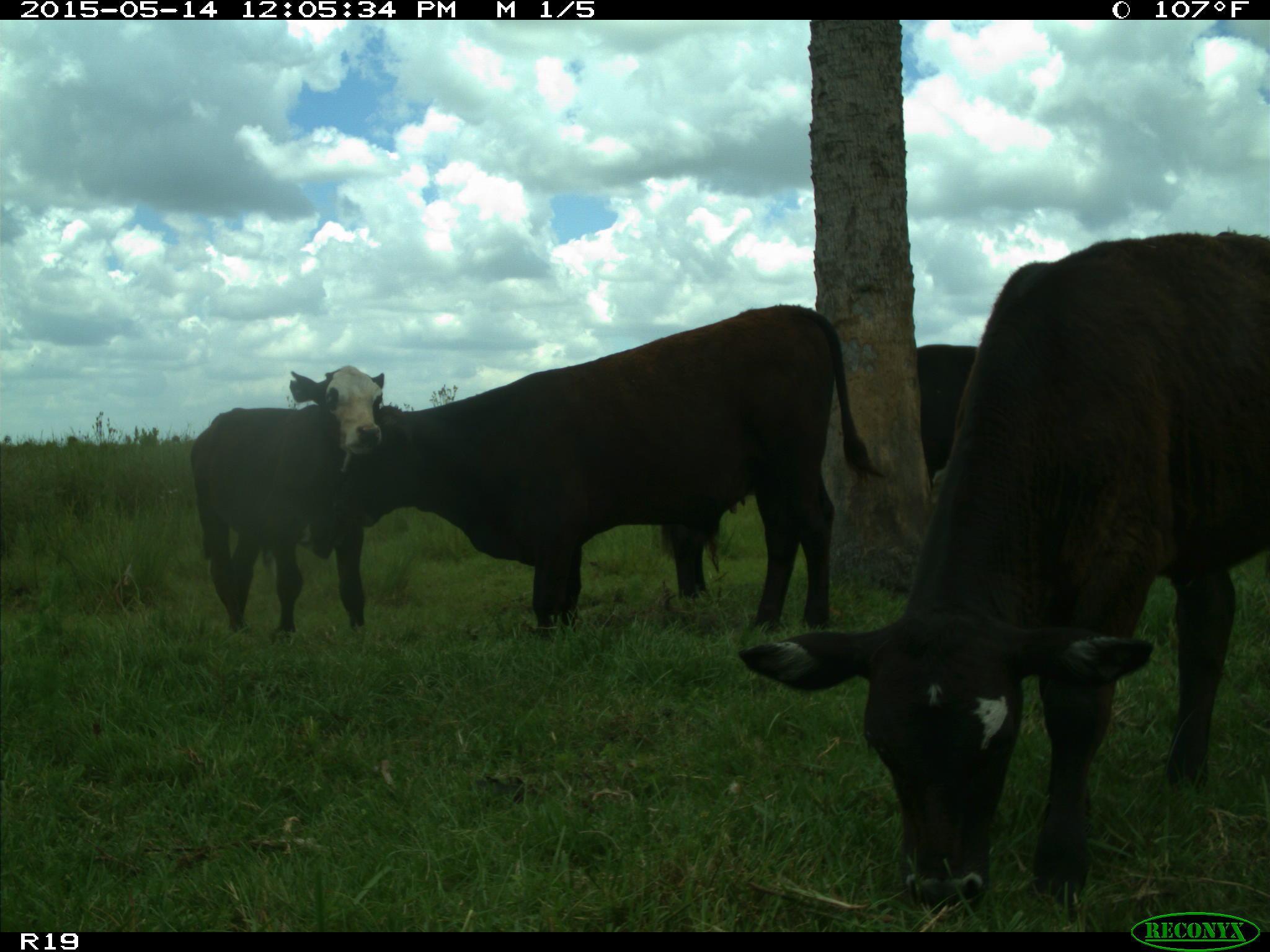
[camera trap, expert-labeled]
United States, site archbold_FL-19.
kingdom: Animalia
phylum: Chordata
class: Mammalia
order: Artiodactyla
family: Bovidae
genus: Bos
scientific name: Bos taurus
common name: domestic cow